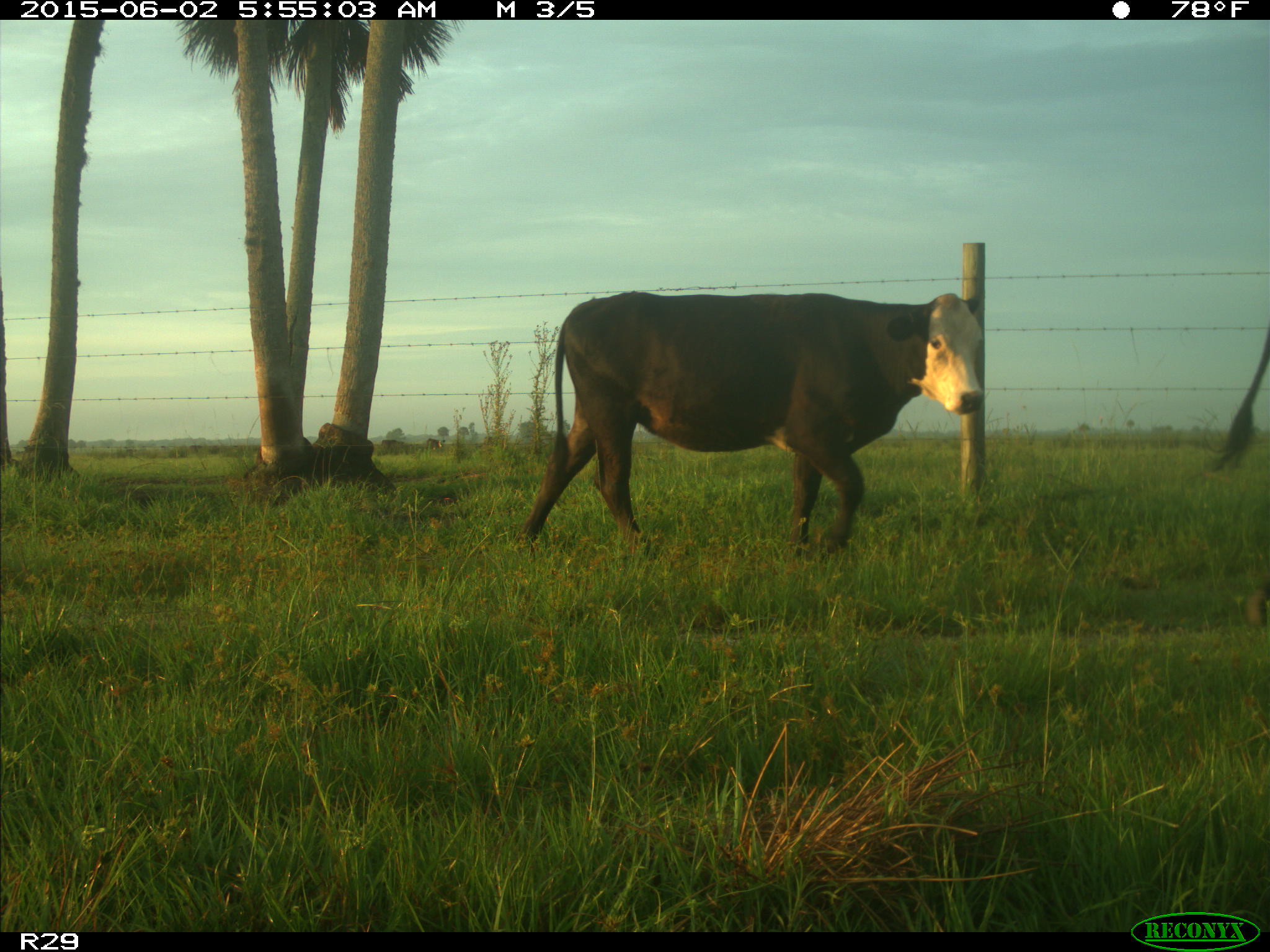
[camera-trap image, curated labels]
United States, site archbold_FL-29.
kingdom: Animalia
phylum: Chordata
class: Mammalia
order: Artiodactyla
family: Bovidae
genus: Bos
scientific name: Bos taurus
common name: domestic cow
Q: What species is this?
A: Bos taurus (domestic cow).